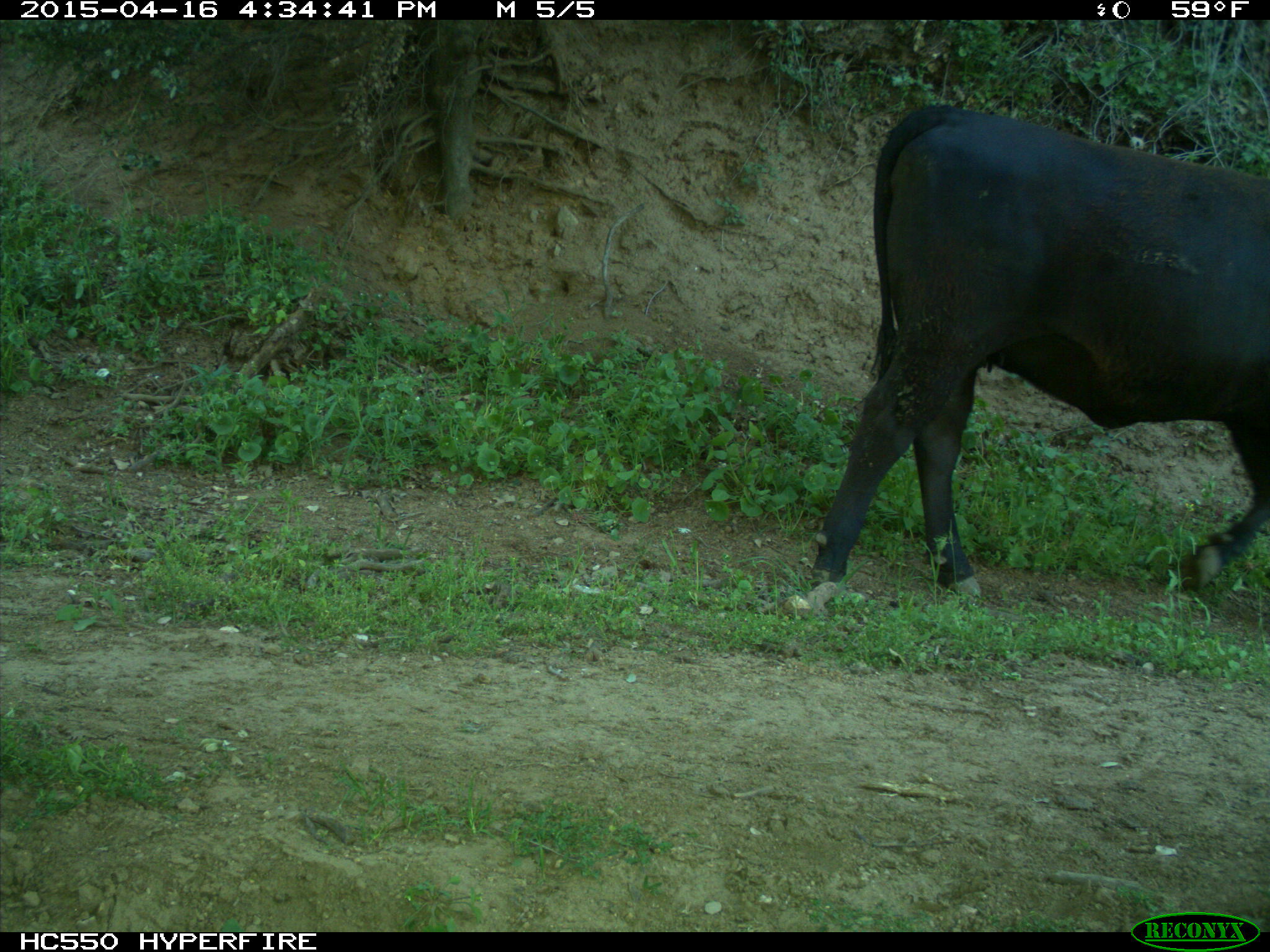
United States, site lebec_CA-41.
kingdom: Animalia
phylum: Chordata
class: Mammalia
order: Artiodactyla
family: Bovidae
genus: Bos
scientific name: Bos taurus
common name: domestic cow